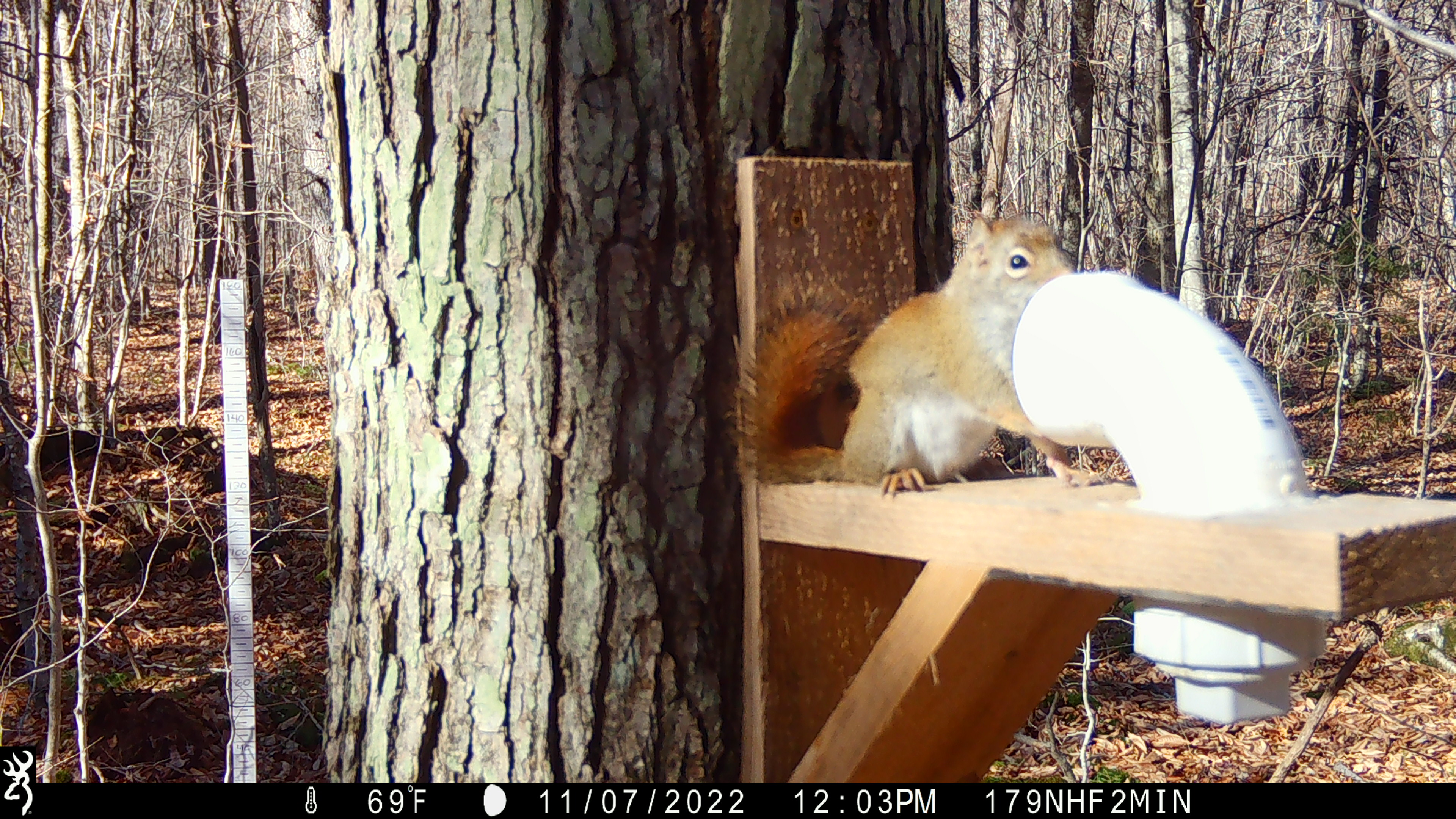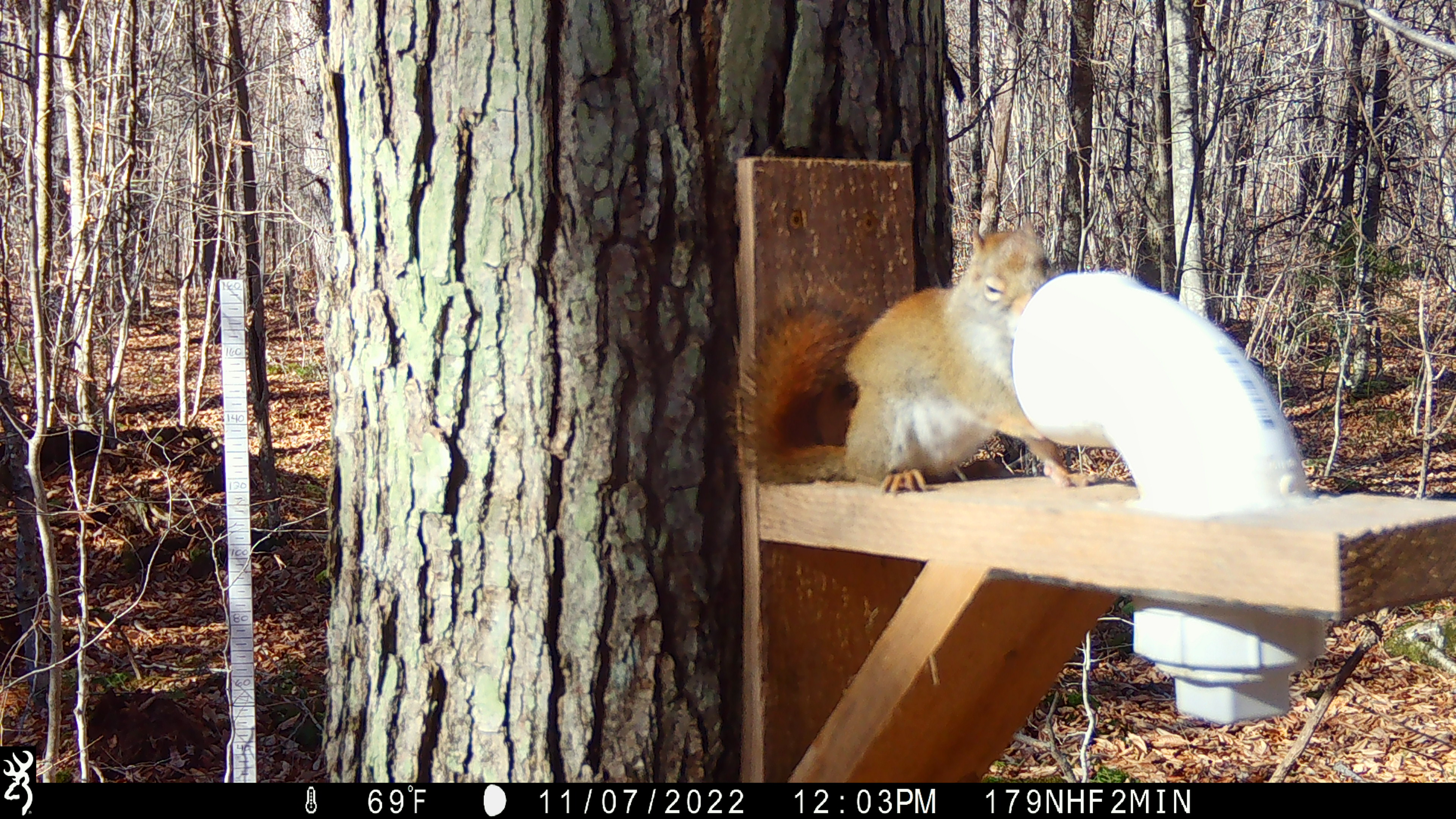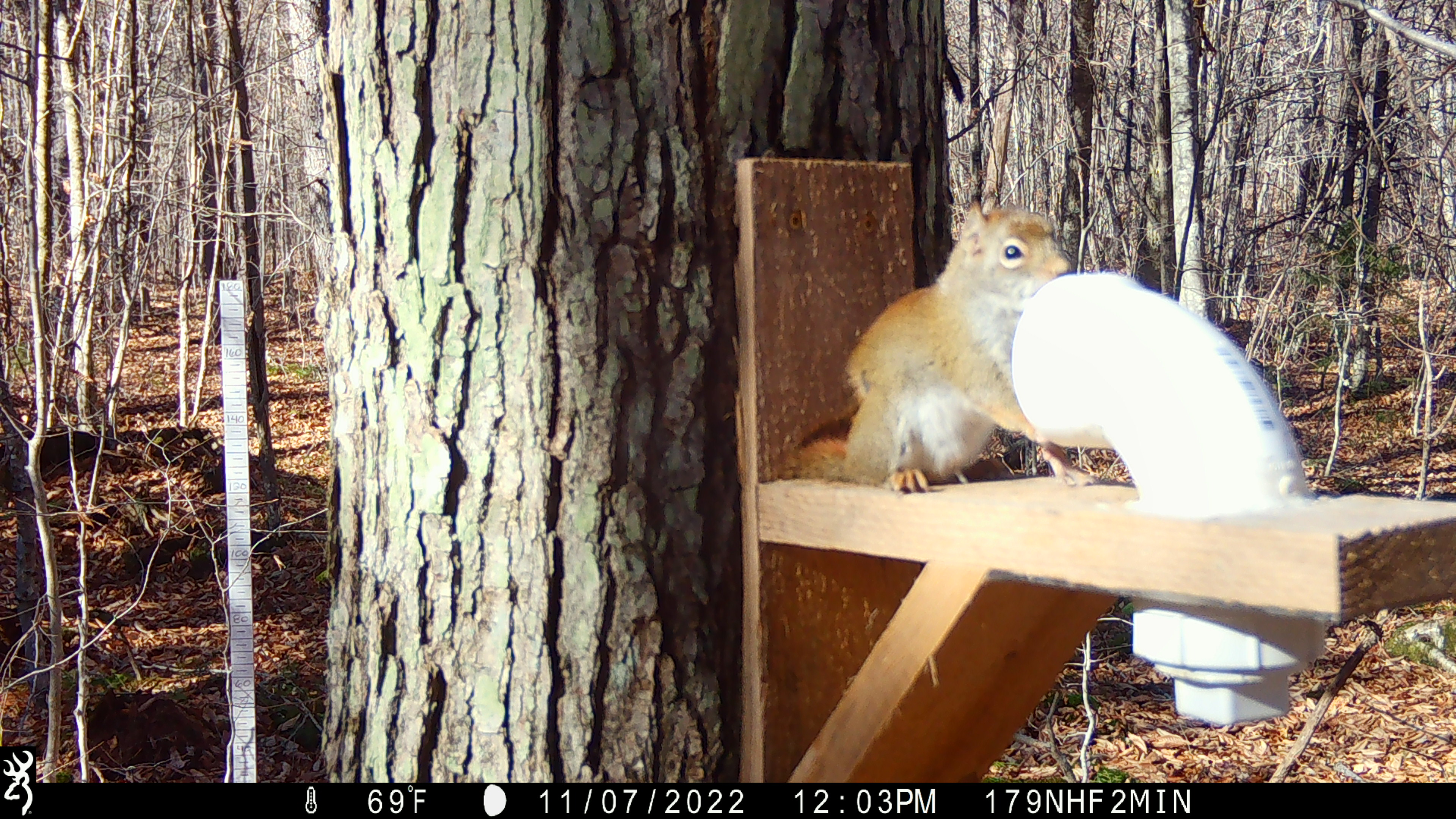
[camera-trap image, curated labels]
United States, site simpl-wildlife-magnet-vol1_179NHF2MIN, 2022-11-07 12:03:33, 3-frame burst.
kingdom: Animalia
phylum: Chordata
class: Mammalia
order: Rodentia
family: Sciuridae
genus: Tamiasciurus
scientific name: Tamiasciurus hudsonicus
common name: red squirrel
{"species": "red squirrel (Tamiasciurus hudsonicus)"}